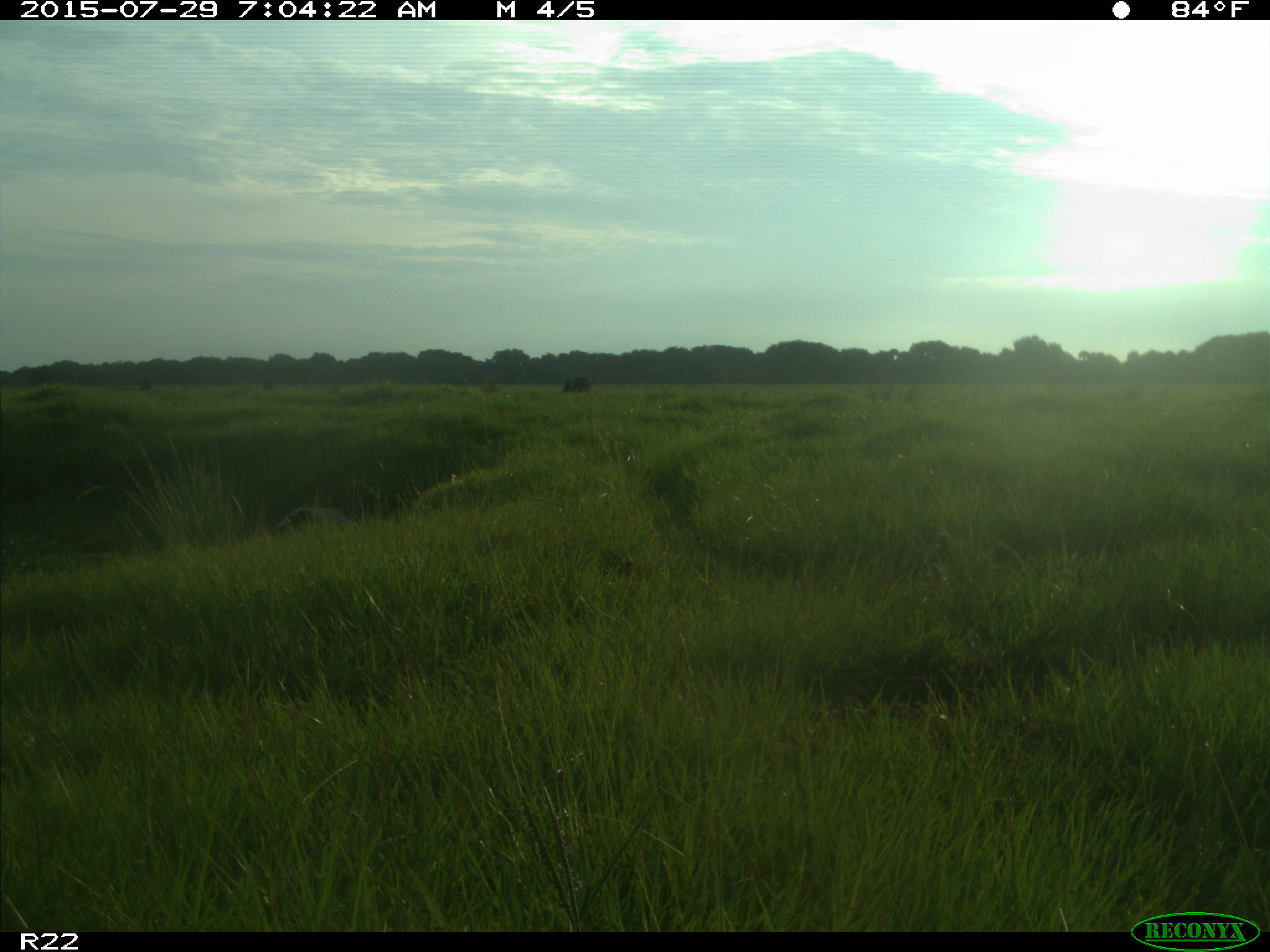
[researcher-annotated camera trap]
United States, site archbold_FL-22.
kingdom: Animalia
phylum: Chordata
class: Mammalia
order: Artiodactyla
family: Bovidae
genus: Bos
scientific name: Bos taurus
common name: domestic cow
Bos taurus (domestic cow).